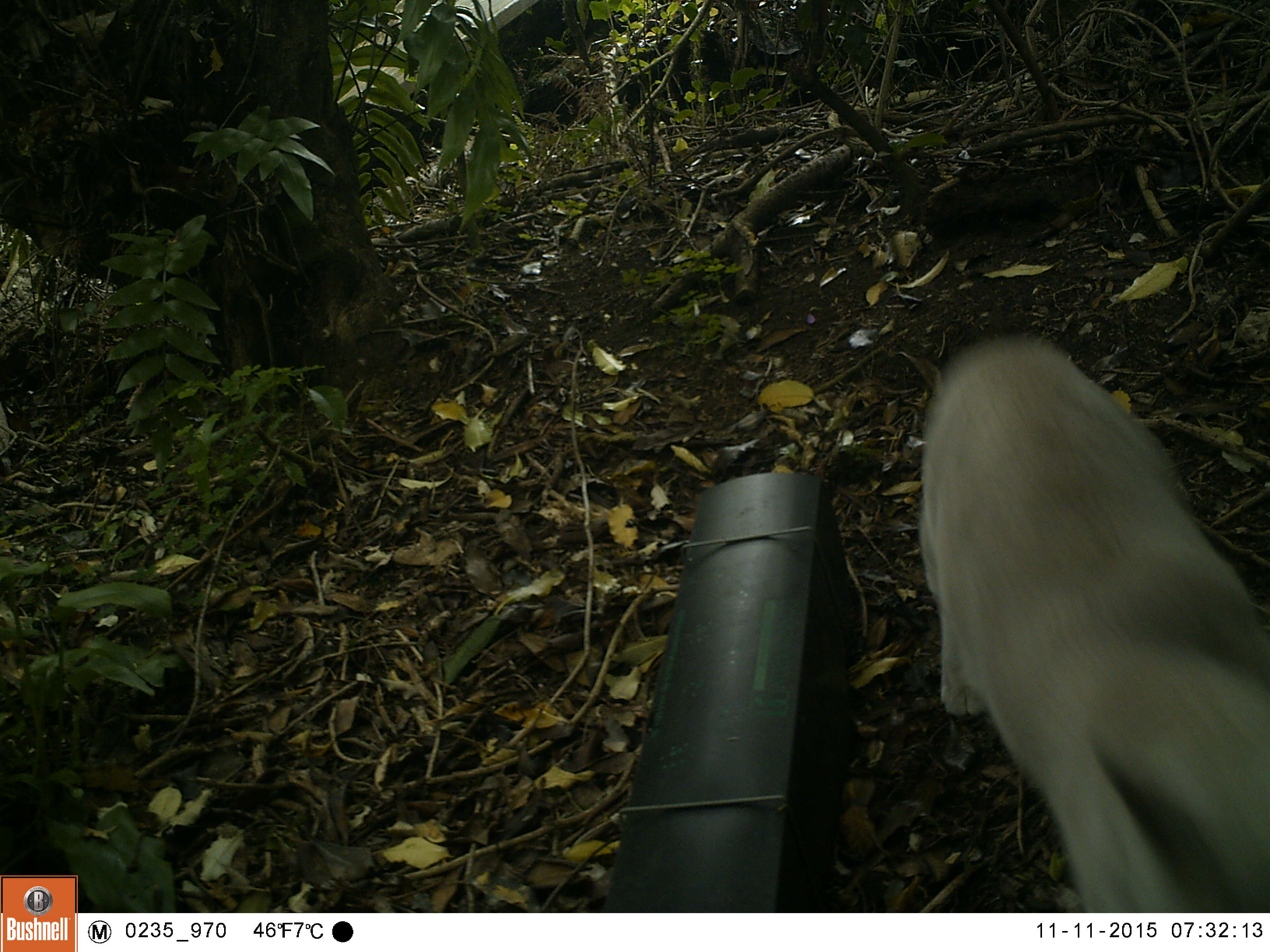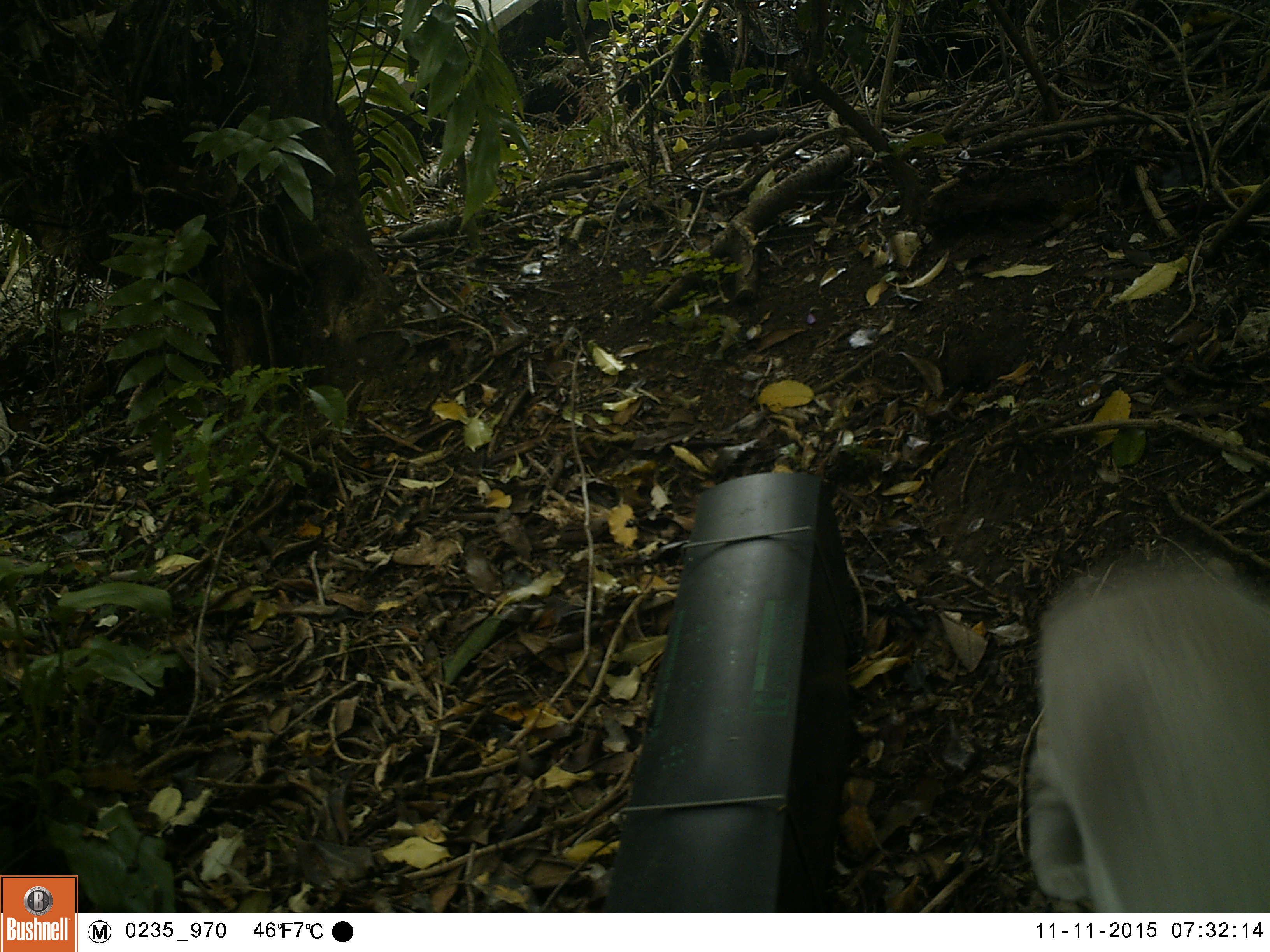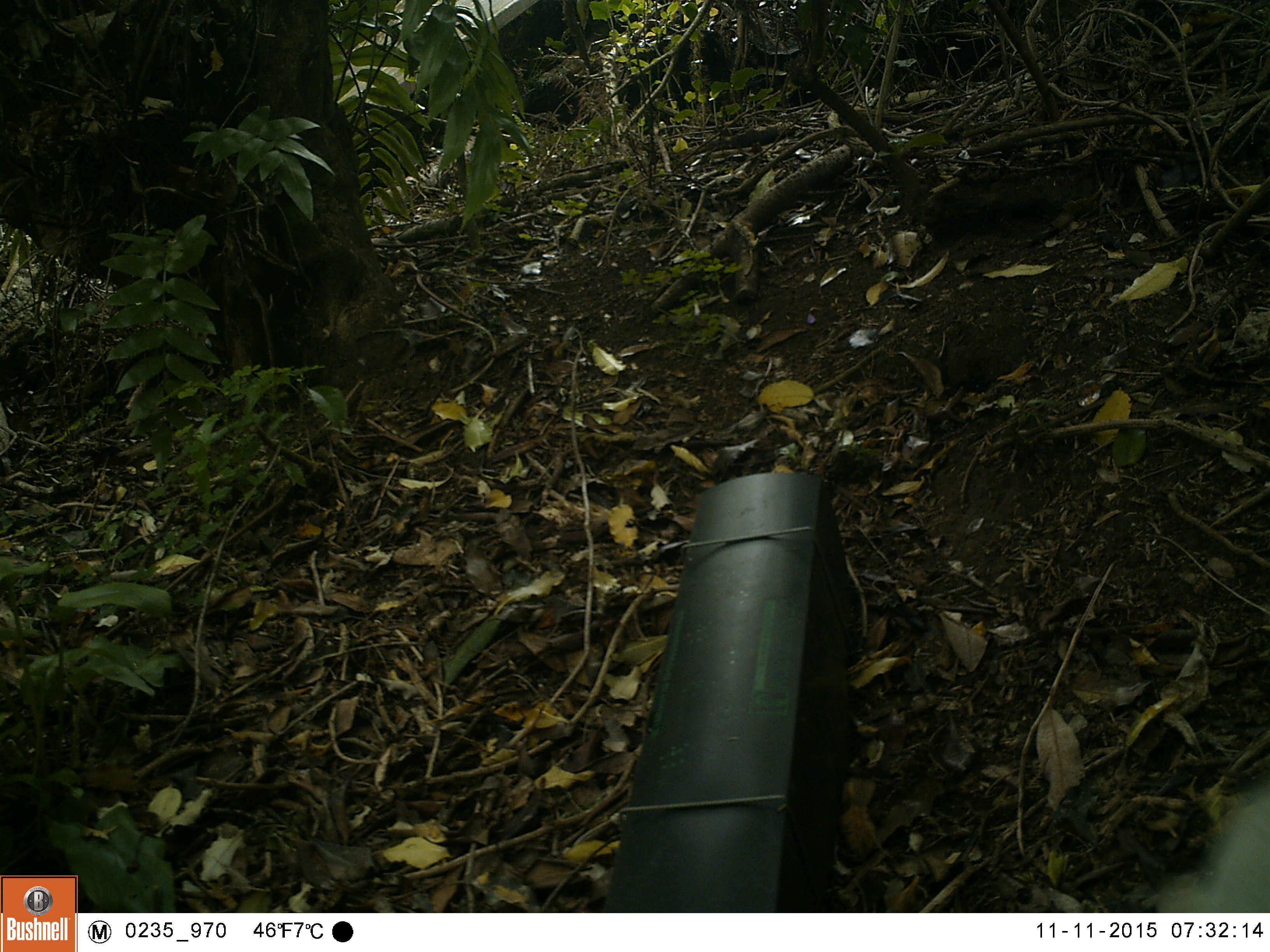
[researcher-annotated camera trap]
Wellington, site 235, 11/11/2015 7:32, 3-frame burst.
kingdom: Animalia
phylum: Chordata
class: Mammalia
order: Carnivora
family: Felidae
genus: Felis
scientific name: Felis catus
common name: cat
Cat (Felis catus).